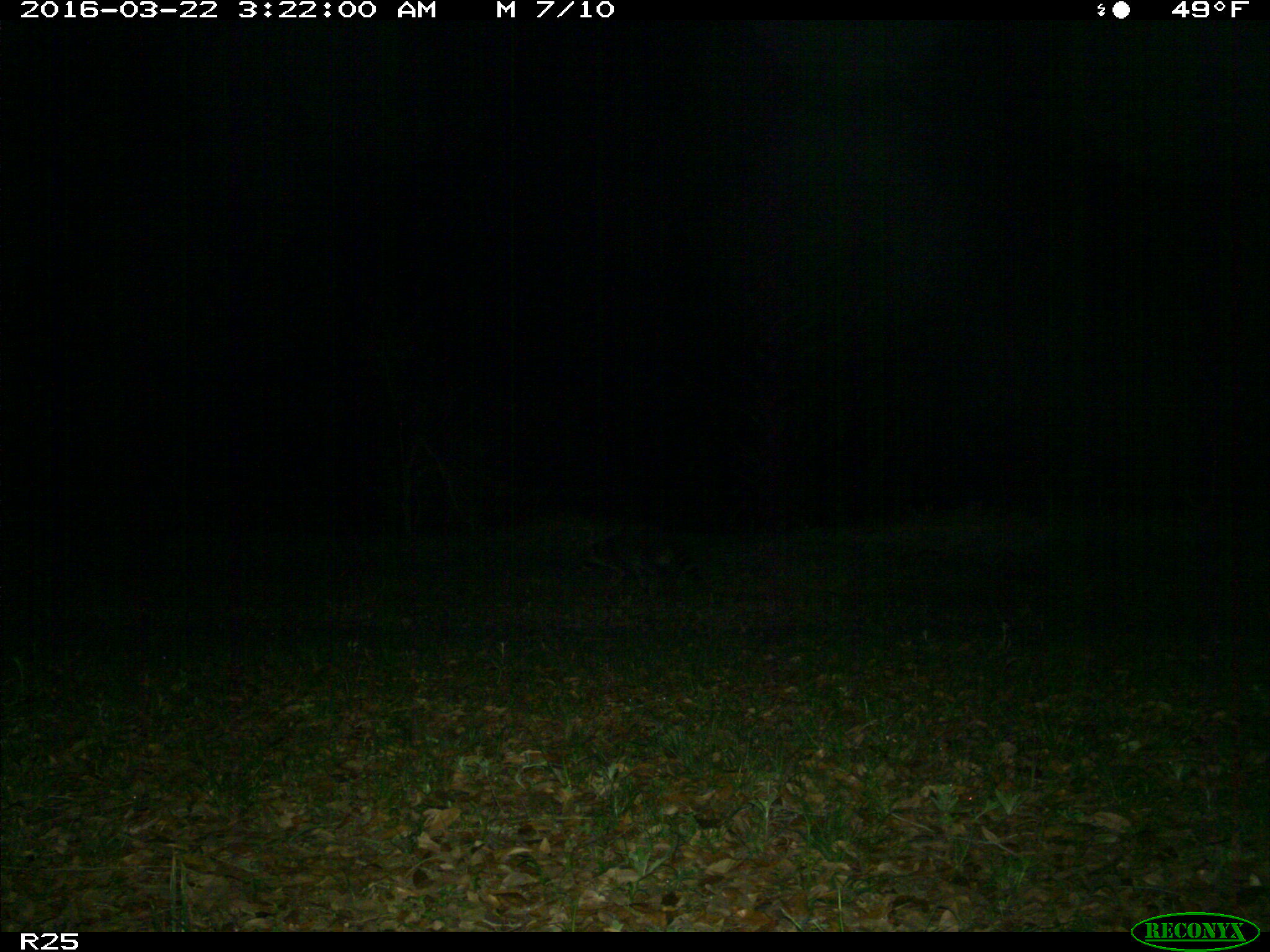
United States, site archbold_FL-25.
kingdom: Animalia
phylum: Chordata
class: Mammalia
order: Carnivora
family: Procyonidae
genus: Procyon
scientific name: Procyon lotor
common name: common raccoon